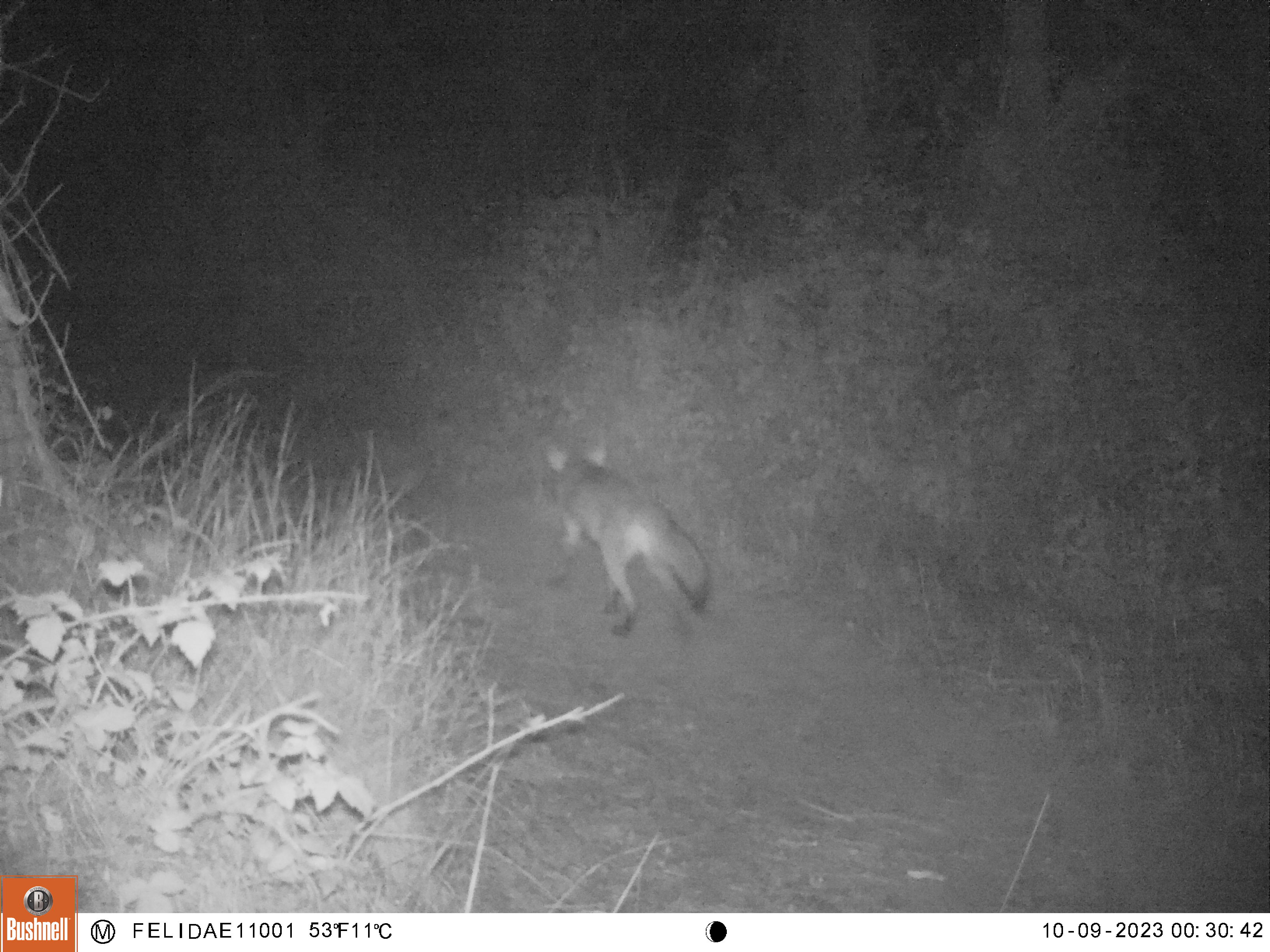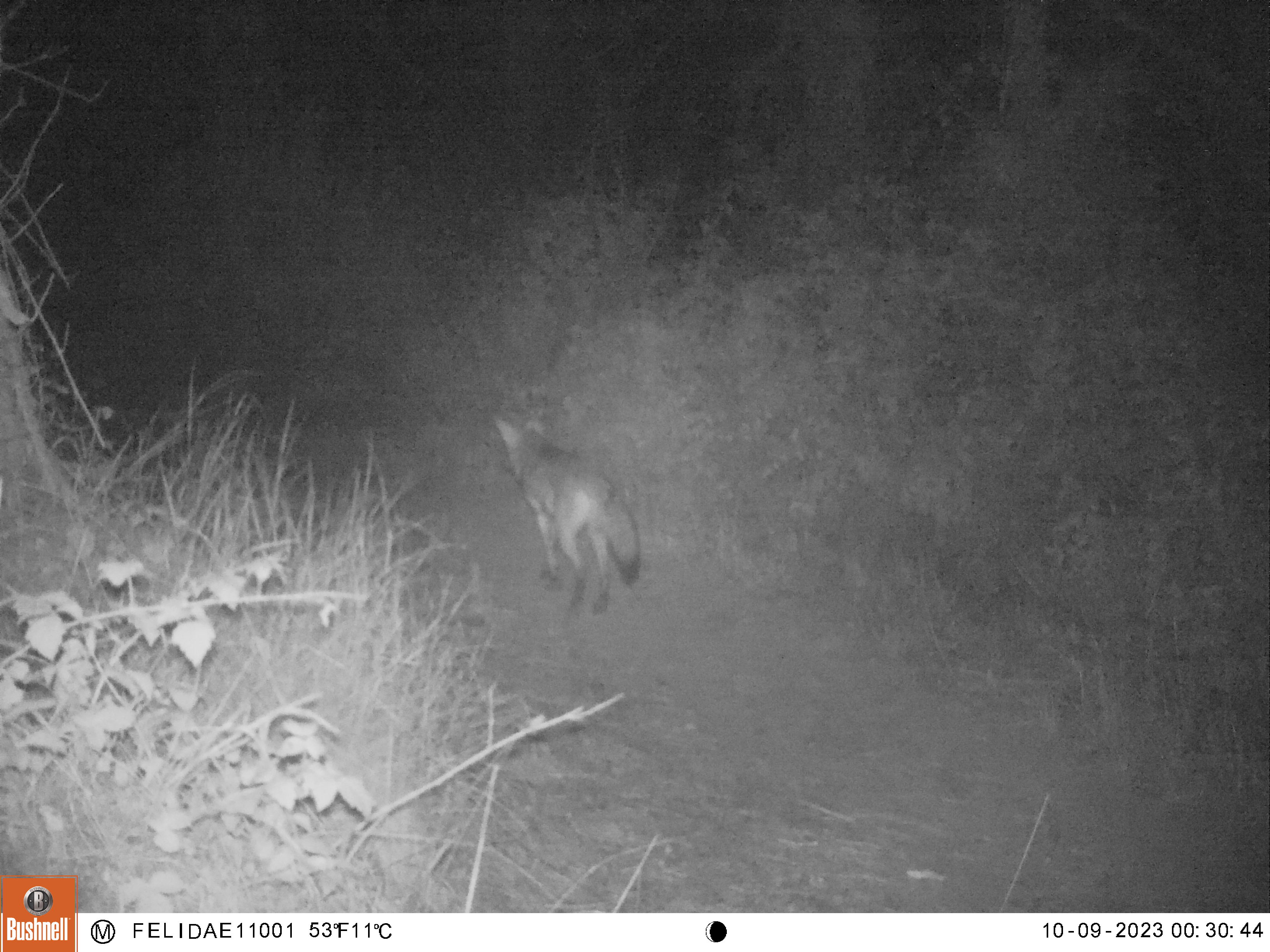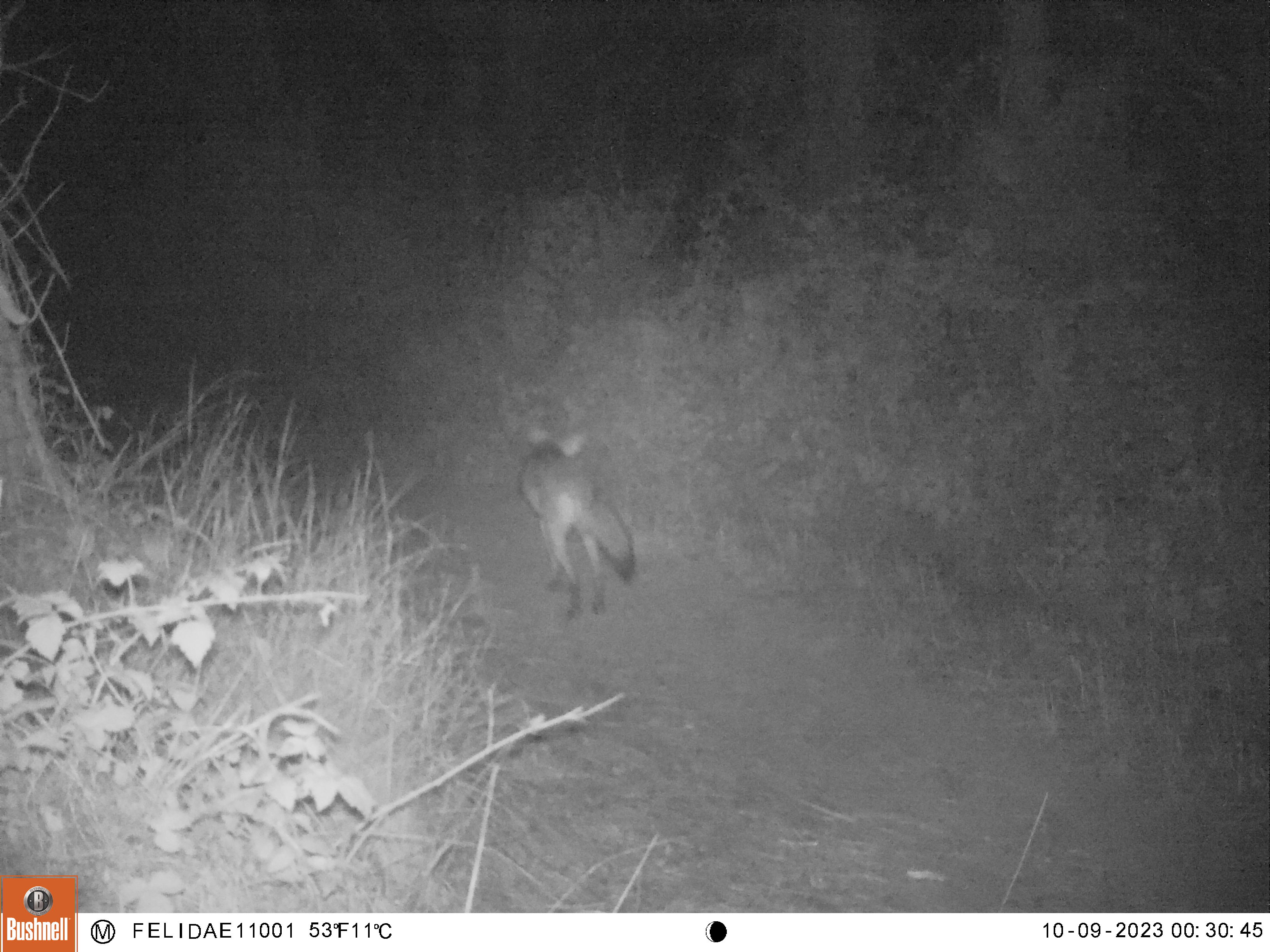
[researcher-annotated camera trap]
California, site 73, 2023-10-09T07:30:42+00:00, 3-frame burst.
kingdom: Animalia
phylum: Chordata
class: Mammalia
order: Carnivora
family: Canidae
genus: Urocyon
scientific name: Urocyon cinereoargenteus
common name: gray fox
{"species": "gray fox (Urocyon cinereoargenteus)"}